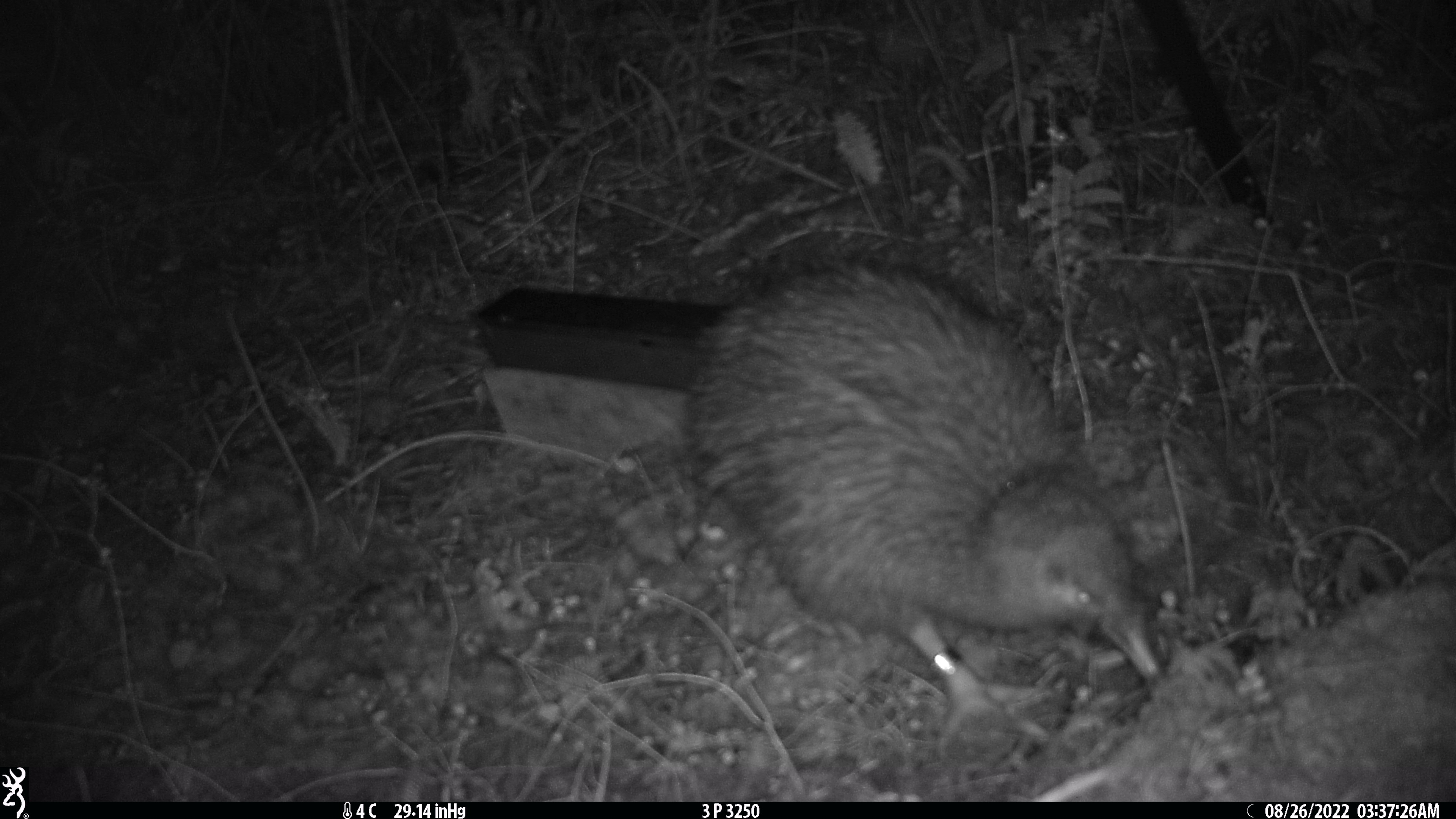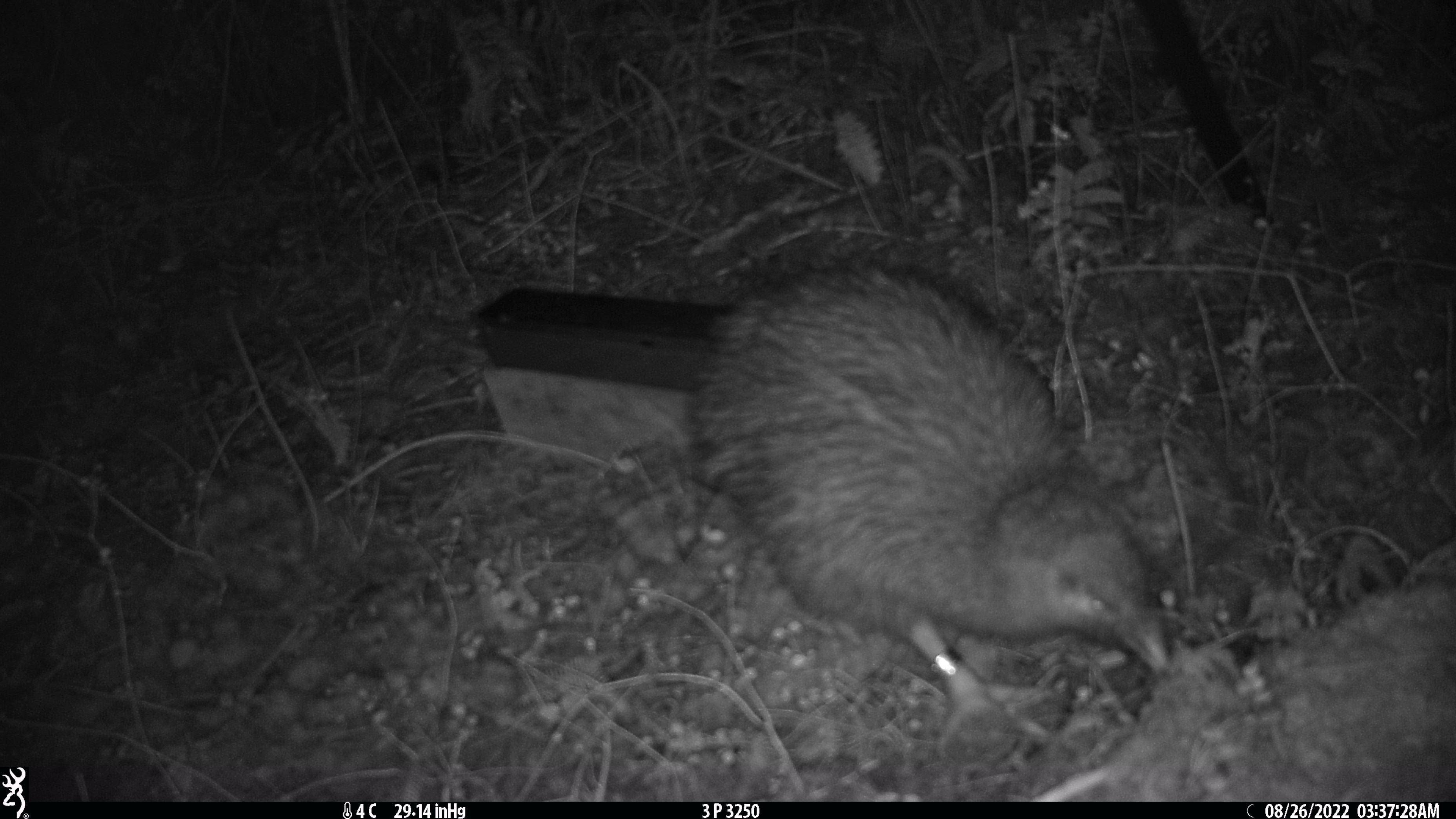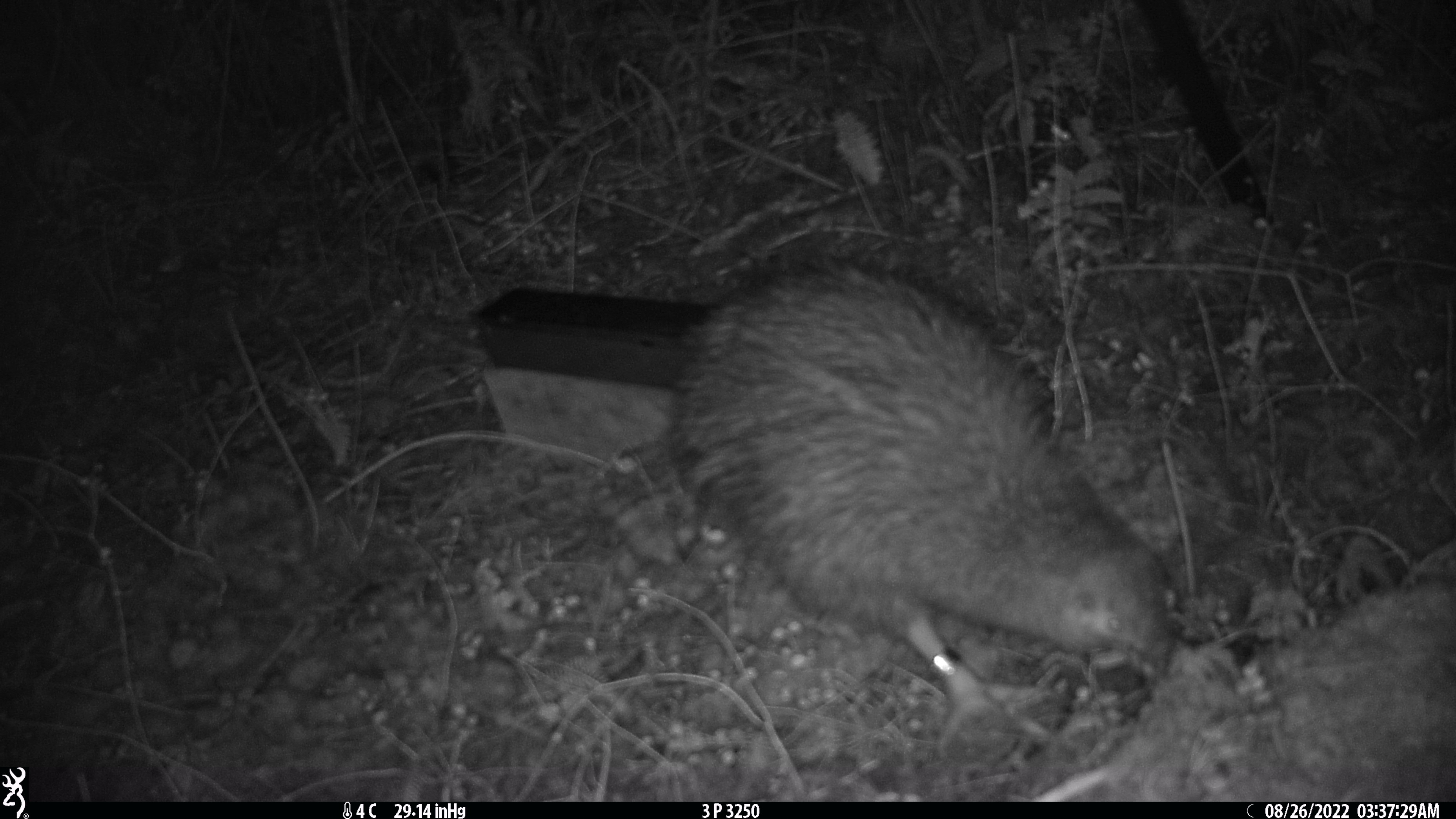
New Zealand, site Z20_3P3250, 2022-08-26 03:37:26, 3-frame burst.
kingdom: Animalia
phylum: Chordata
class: Aves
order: Apterygiformes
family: Apterygidae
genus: Apteryx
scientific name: Apteryx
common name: kiwi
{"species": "kiwi (Apteryx)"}